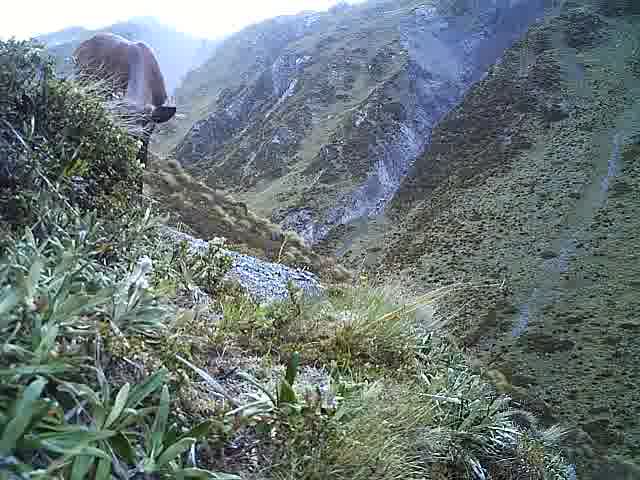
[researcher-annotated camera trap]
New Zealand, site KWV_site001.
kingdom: Animalia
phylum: Chordata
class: Mammalia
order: Artiodactyla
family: Cervidae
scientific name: Cervidae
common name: deer